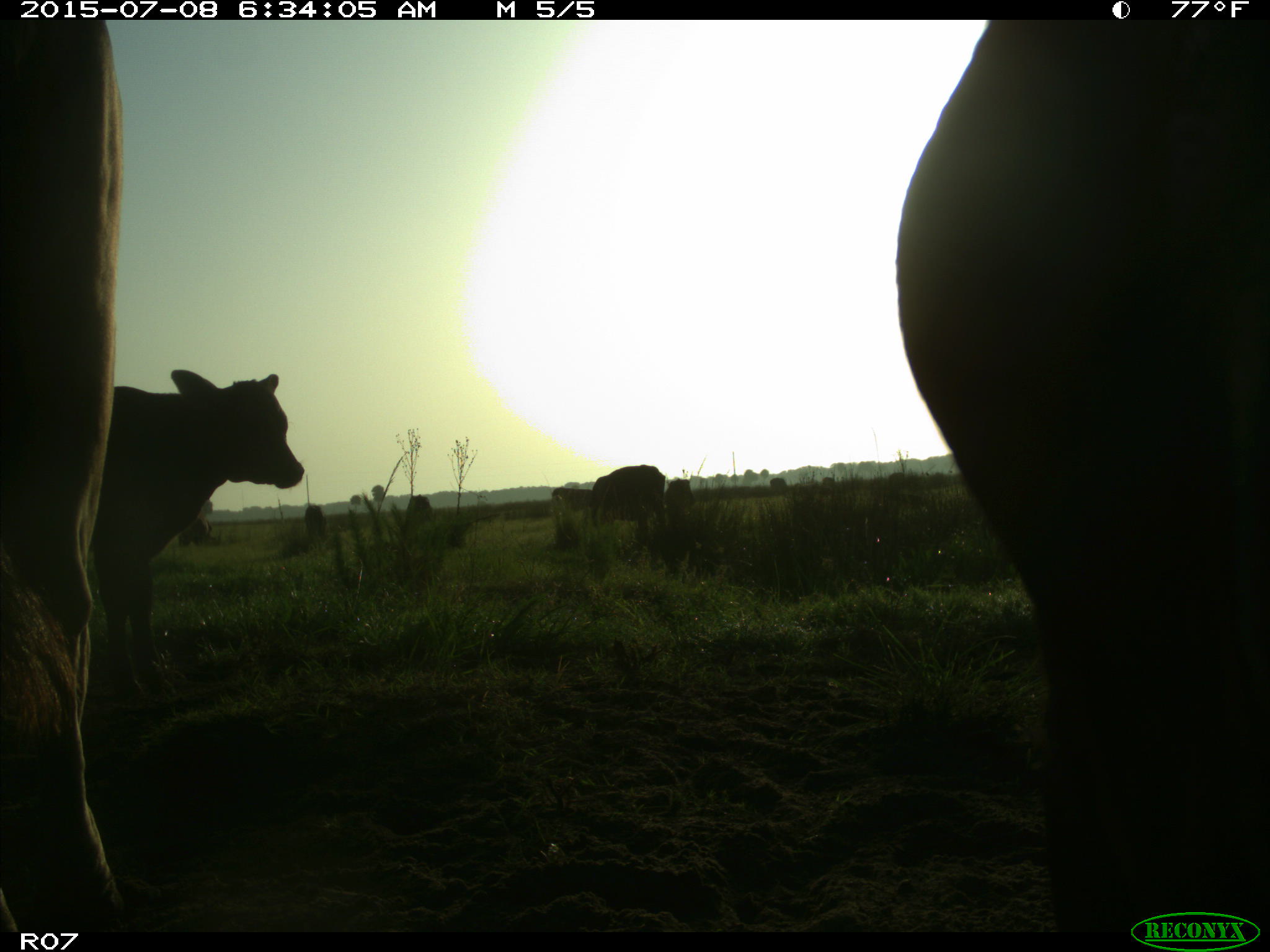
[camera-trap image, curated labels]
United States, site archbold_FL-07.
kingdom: Animalia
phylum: Chordata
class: Mammalia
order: Artiodactyla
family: Bovidae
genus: Bos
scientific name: Bos taurus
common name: domestic cow